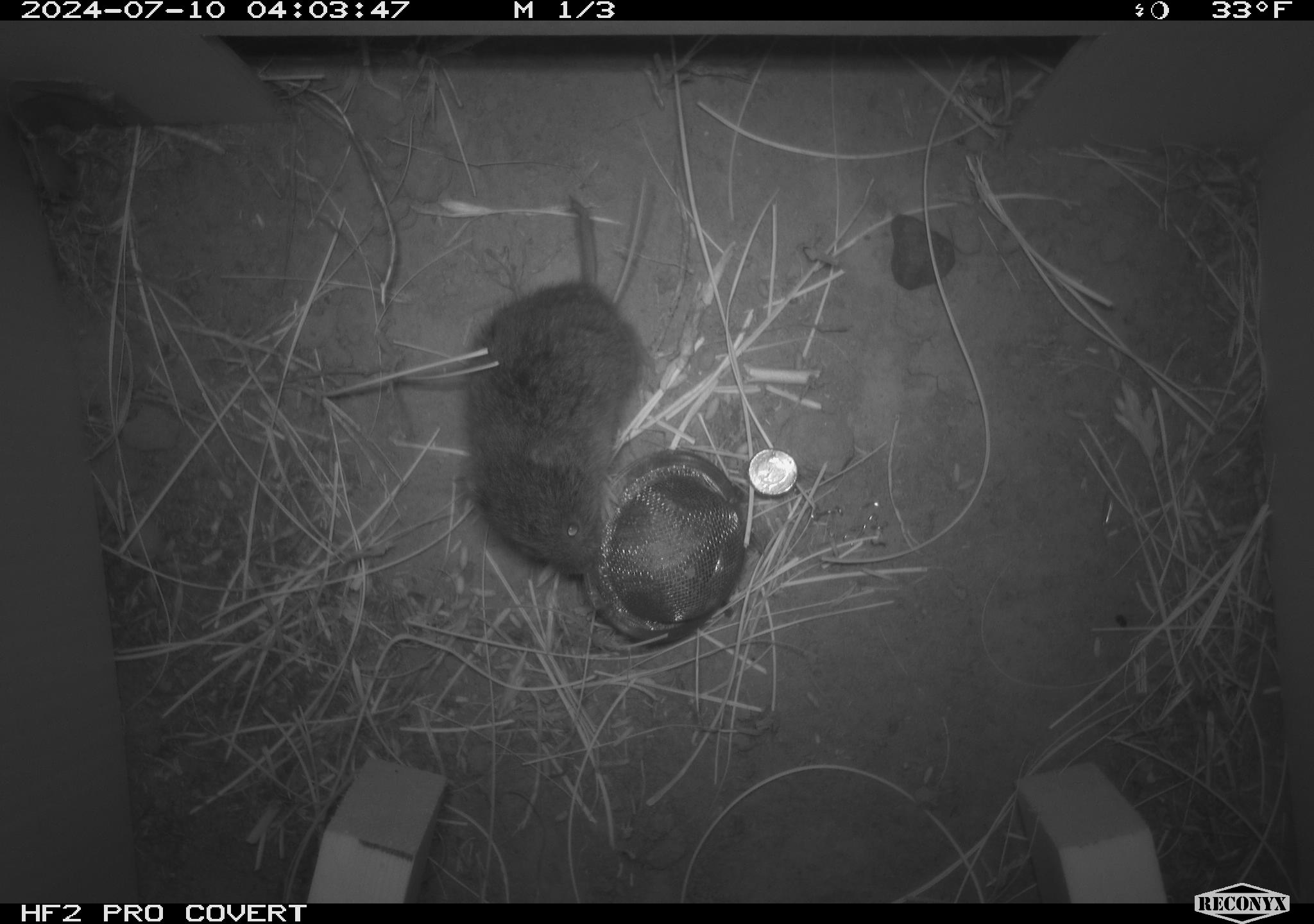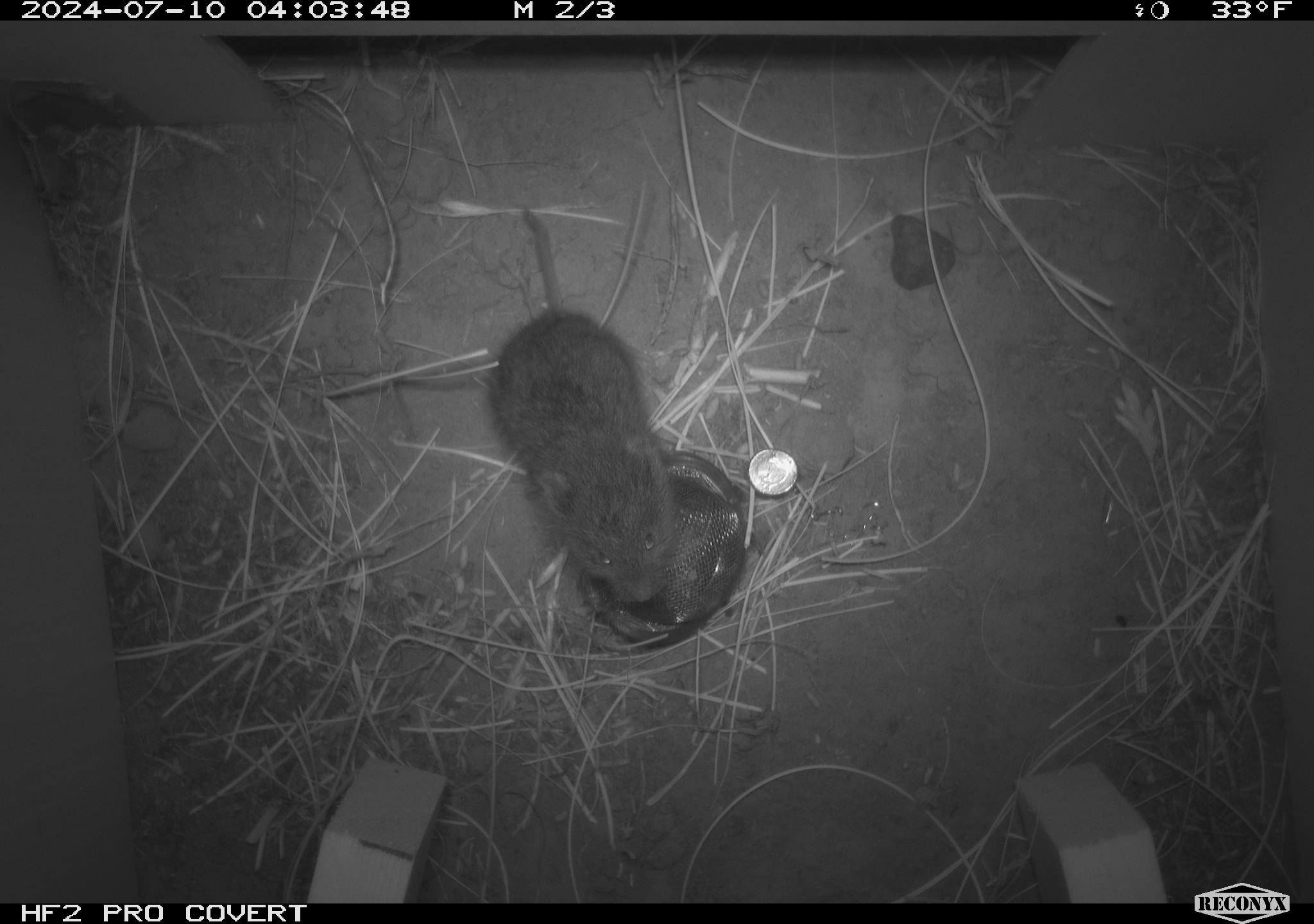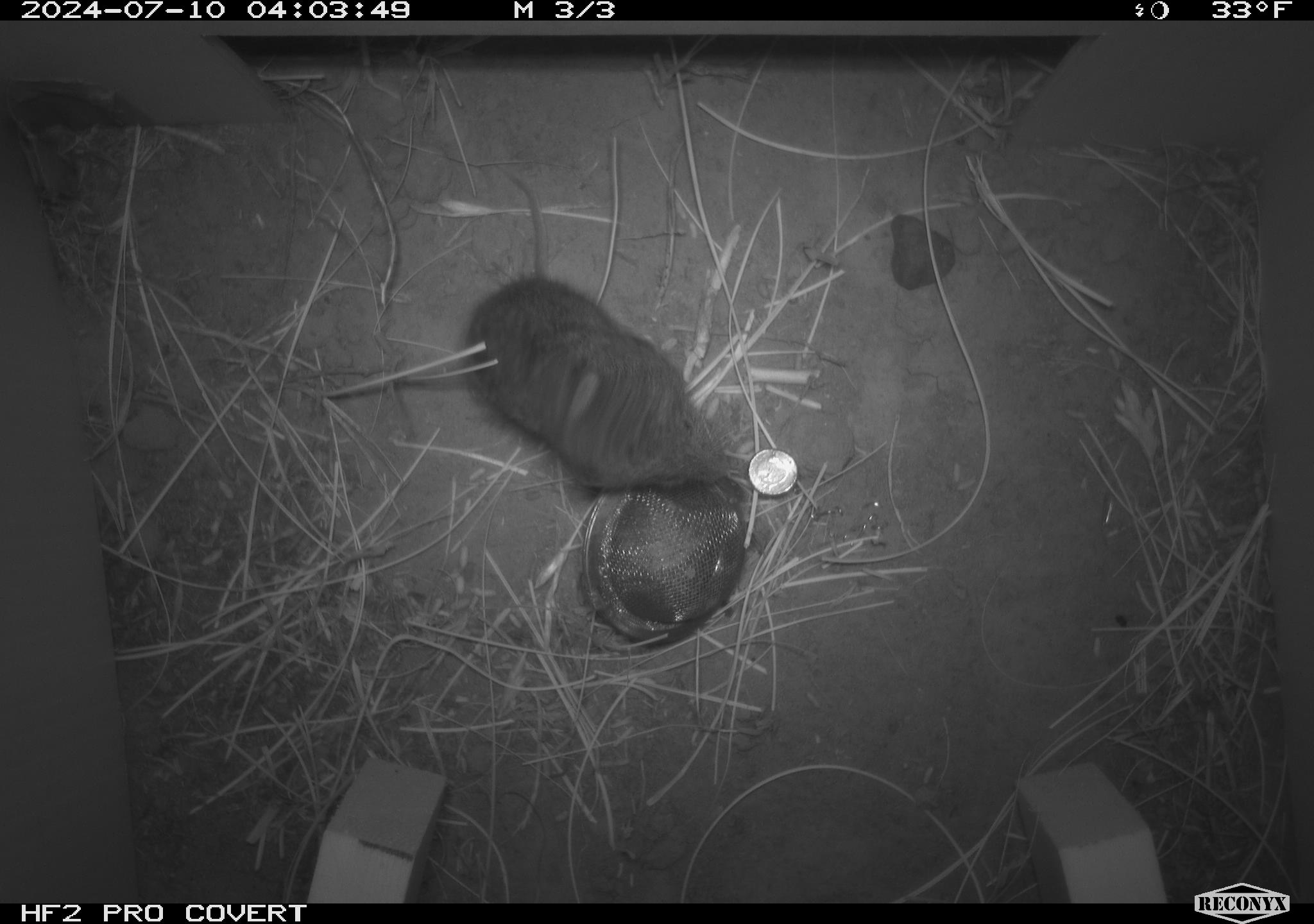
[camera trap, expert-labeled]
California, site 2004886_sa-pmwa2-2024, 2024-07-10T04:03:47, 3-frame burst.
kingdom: Animalia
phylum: Chordata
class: Mammalia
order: Rodentia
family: Cricetidae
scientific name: Arvicolinae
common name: voles, lemmings, and muskrats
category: arvicolinae subfamily